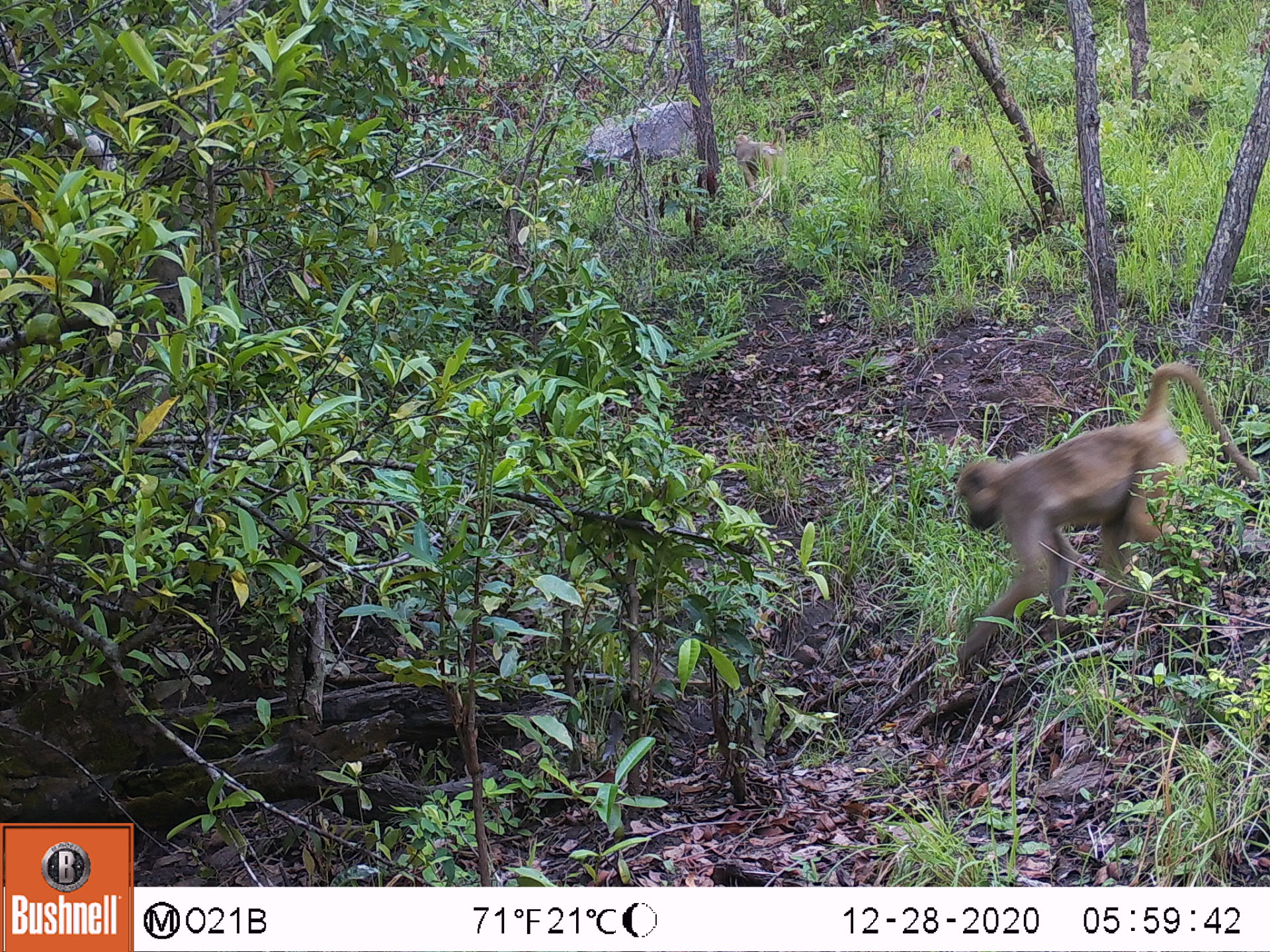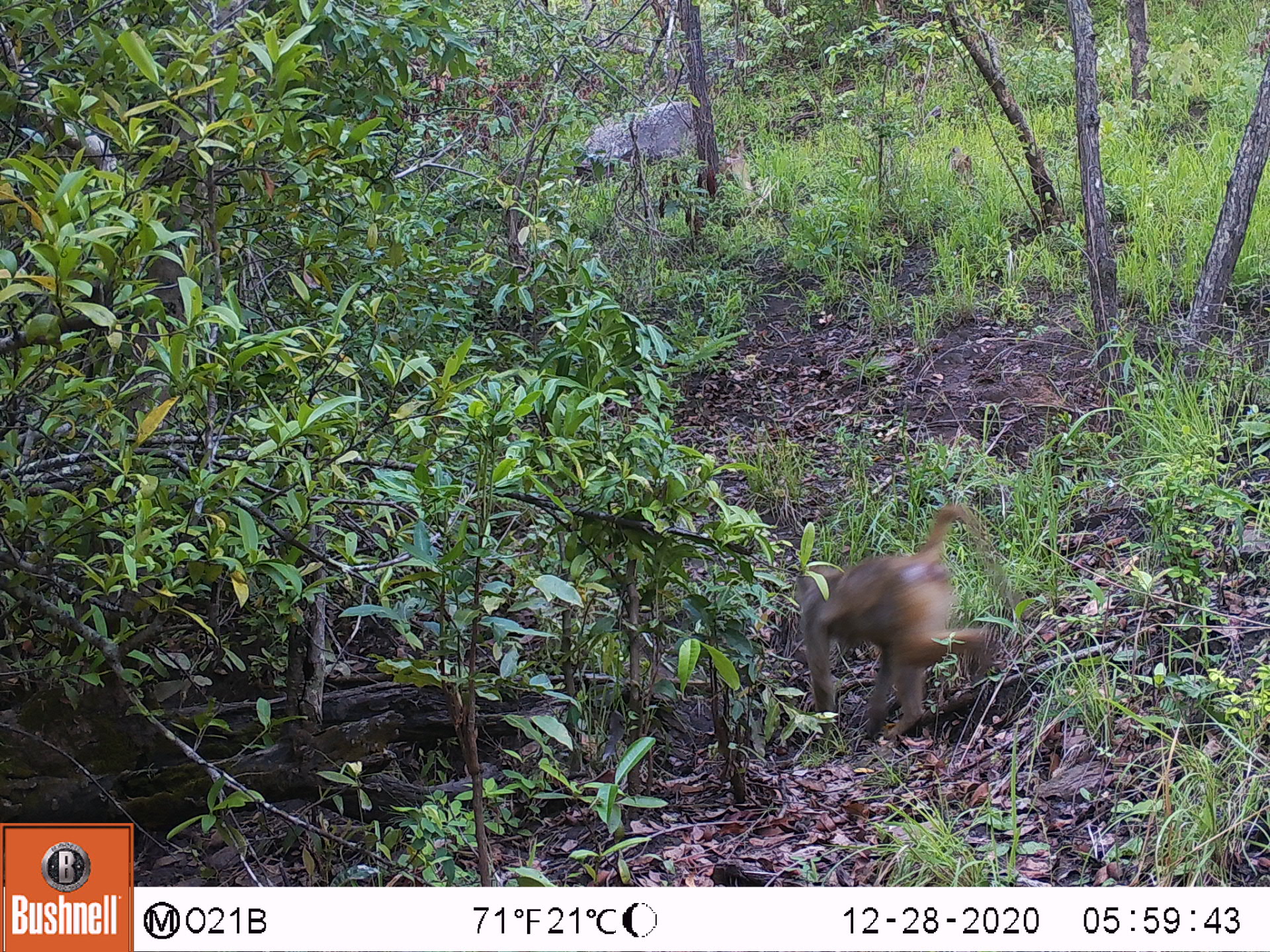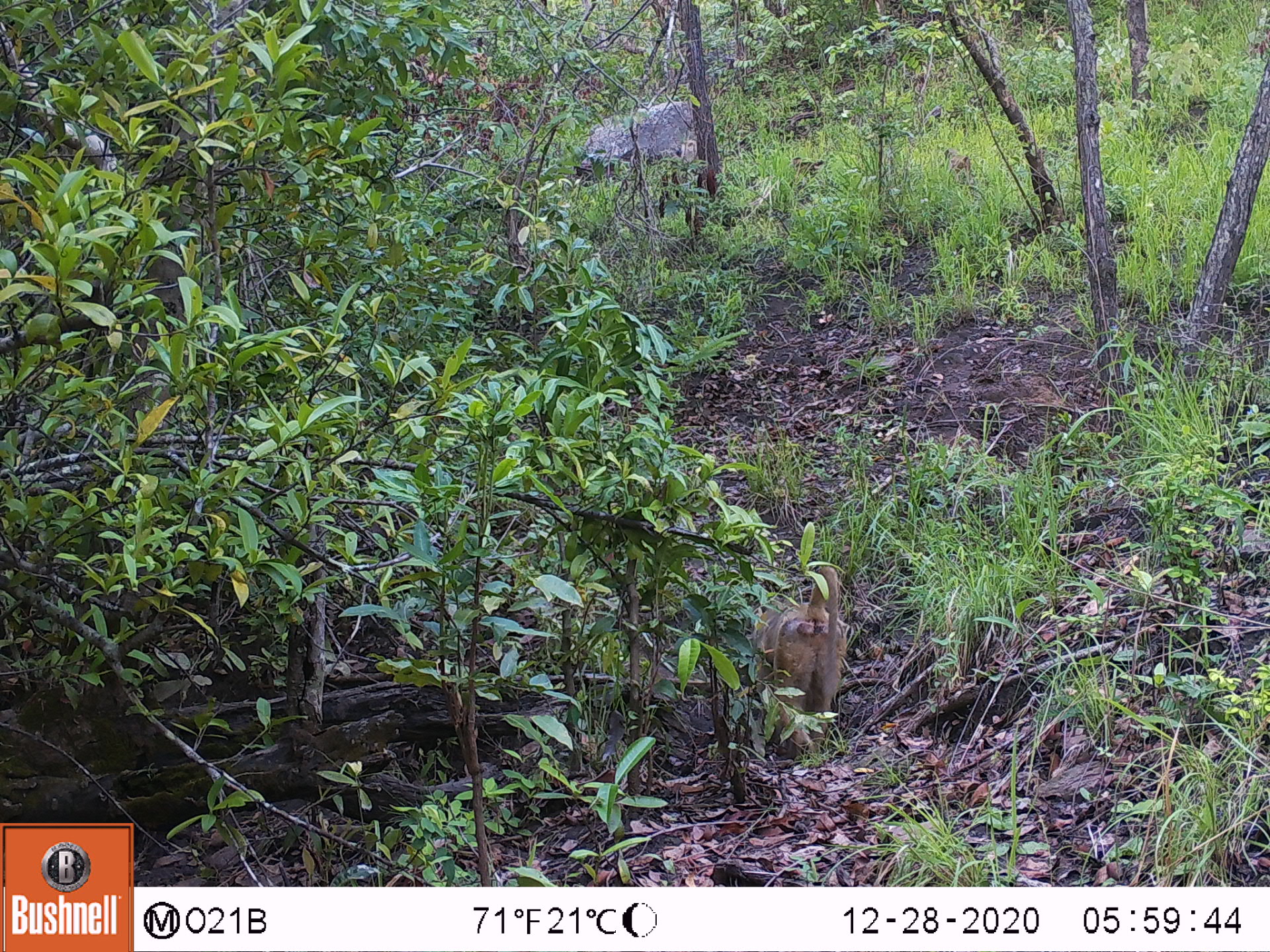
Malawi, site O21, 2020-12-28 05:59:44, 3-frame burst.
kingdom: Animalia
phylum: Chordata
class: Mammalia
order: Primates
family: Cercopithecidae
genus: Papio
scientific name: Papio cynocephalus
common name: yellow baboon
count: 1